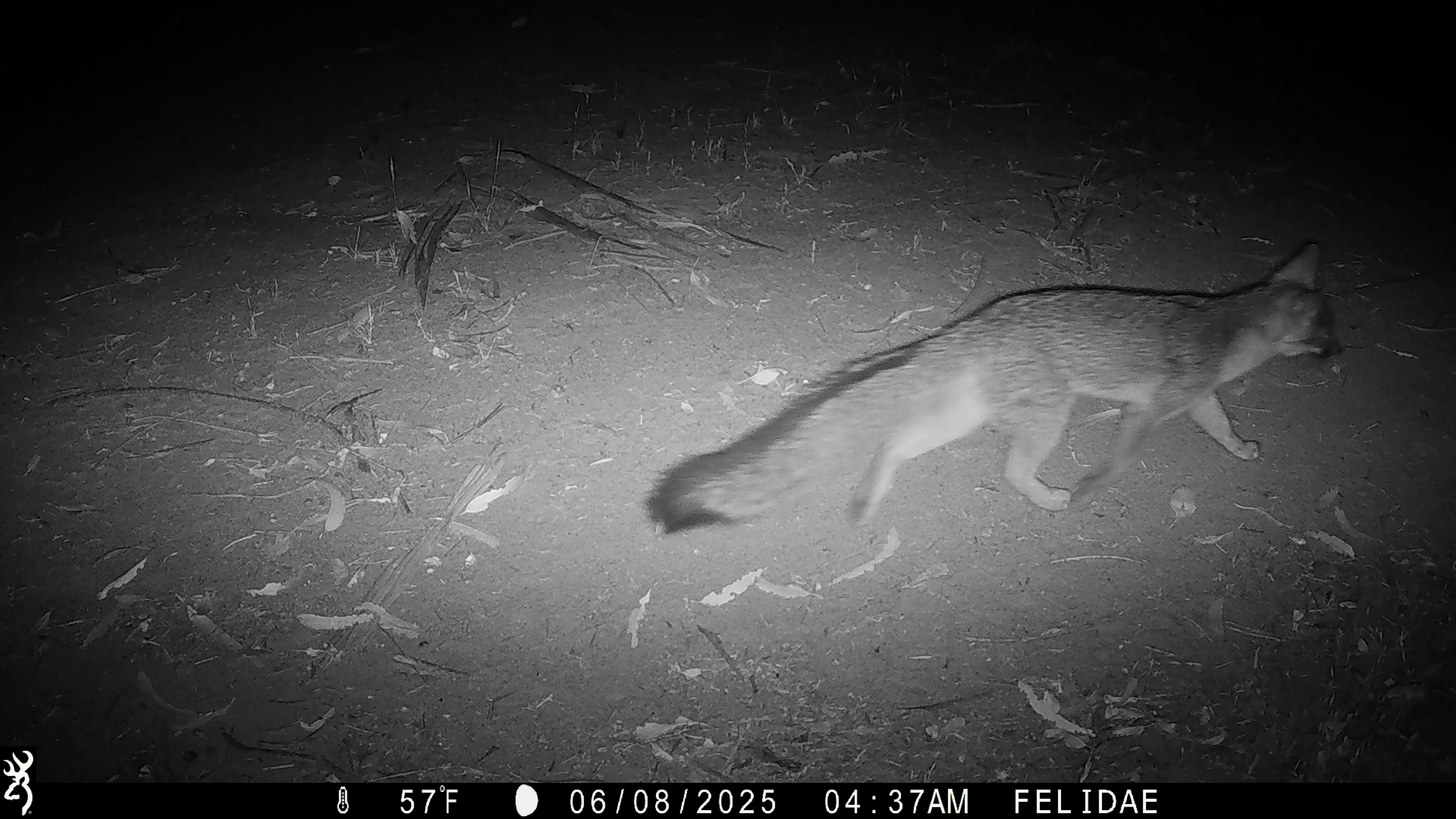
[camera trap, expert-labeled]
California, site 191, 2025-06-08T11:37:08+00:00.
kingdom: Animalia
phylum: Chordata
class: Mammalia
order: Carnivora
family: Canidae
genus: Urocyon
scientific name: Urocyon cinereoargenteus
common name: gray fox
Gray fox (Urocyon cinereoargenteus).